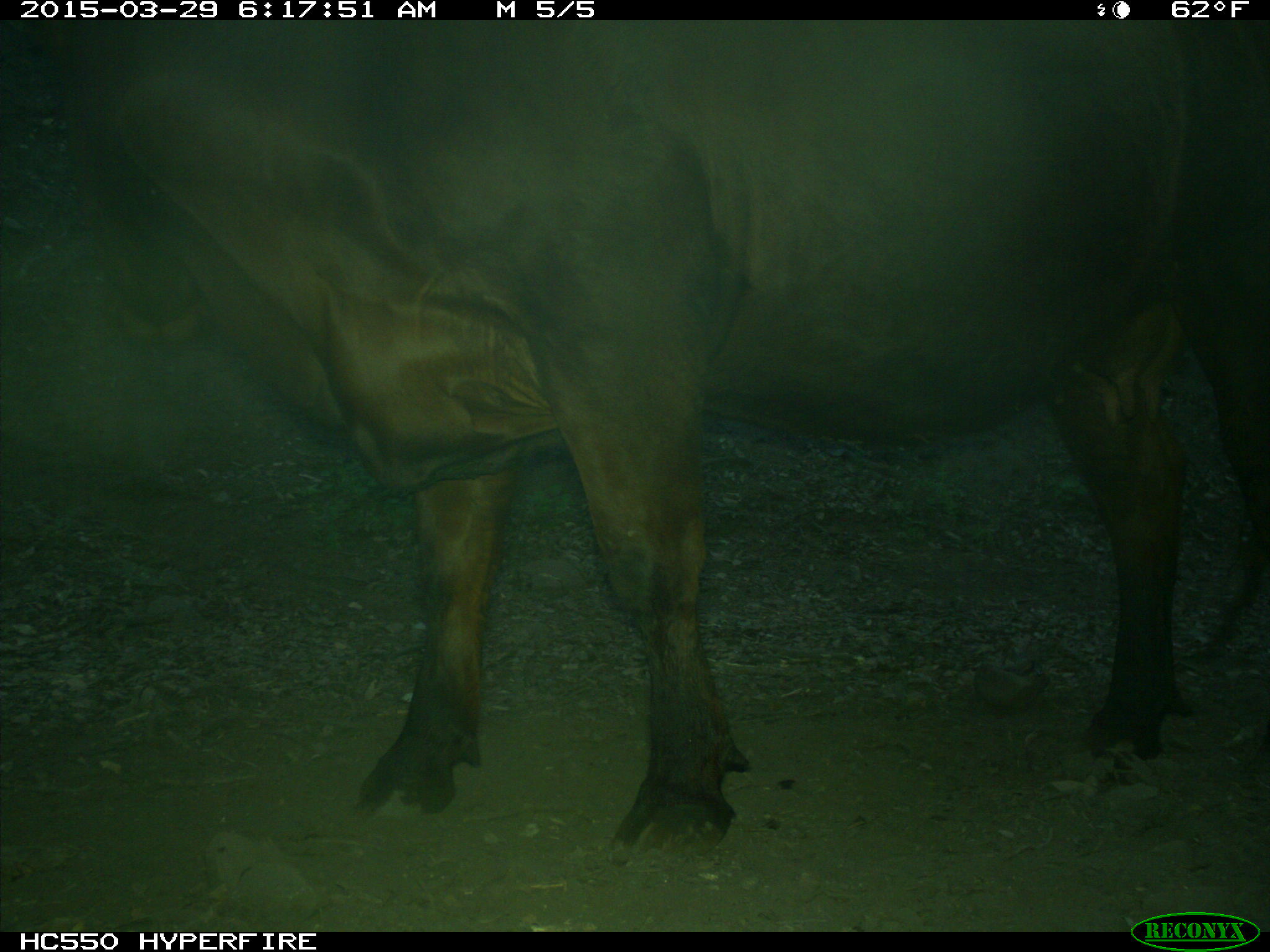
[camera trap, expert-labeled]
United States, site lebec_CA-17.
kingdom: Animalia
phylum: Chordata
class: Mammalia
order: Artiodactyla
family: Bovidae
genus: Bos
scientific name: Bos taurus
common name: domestic cow